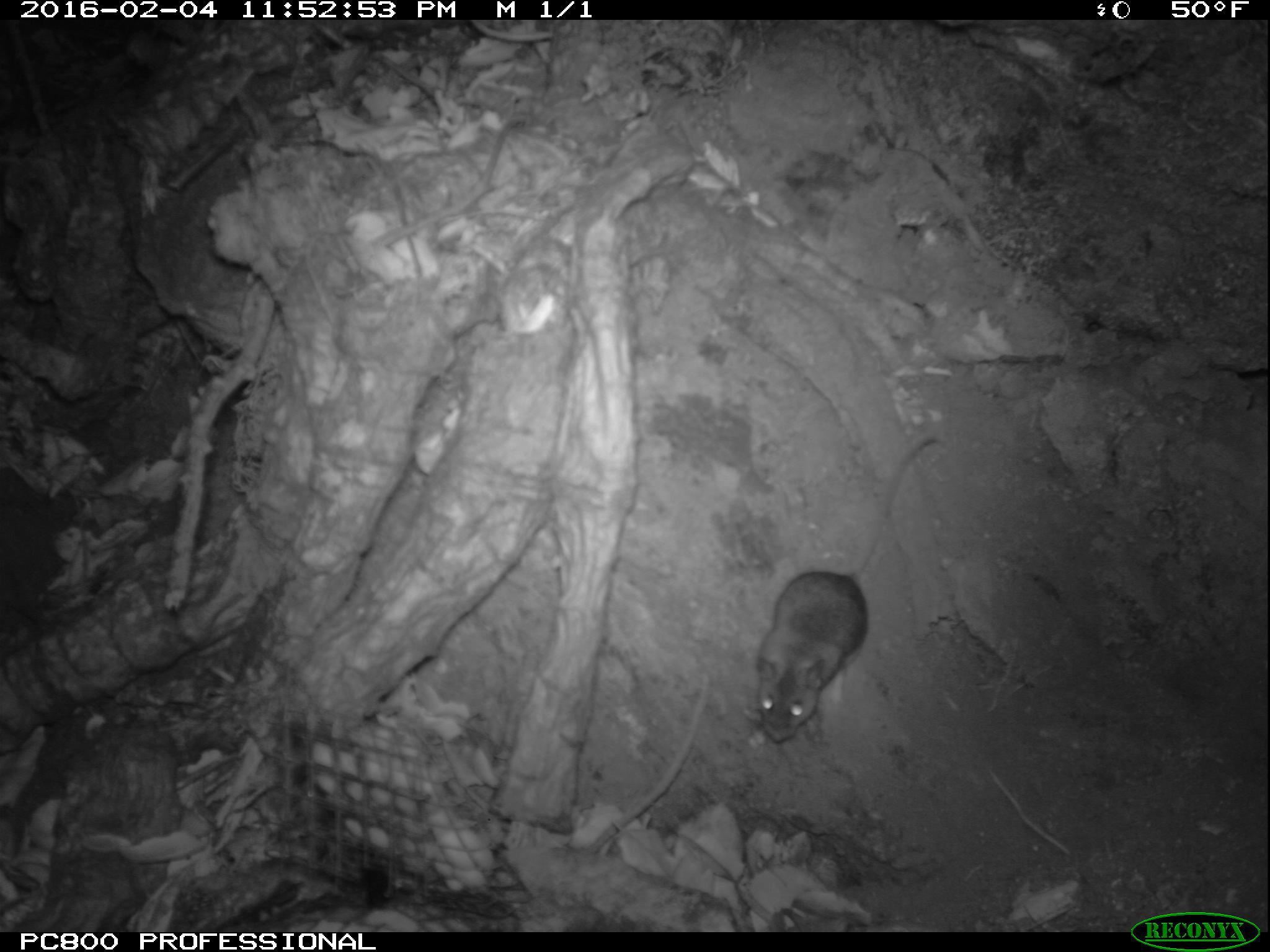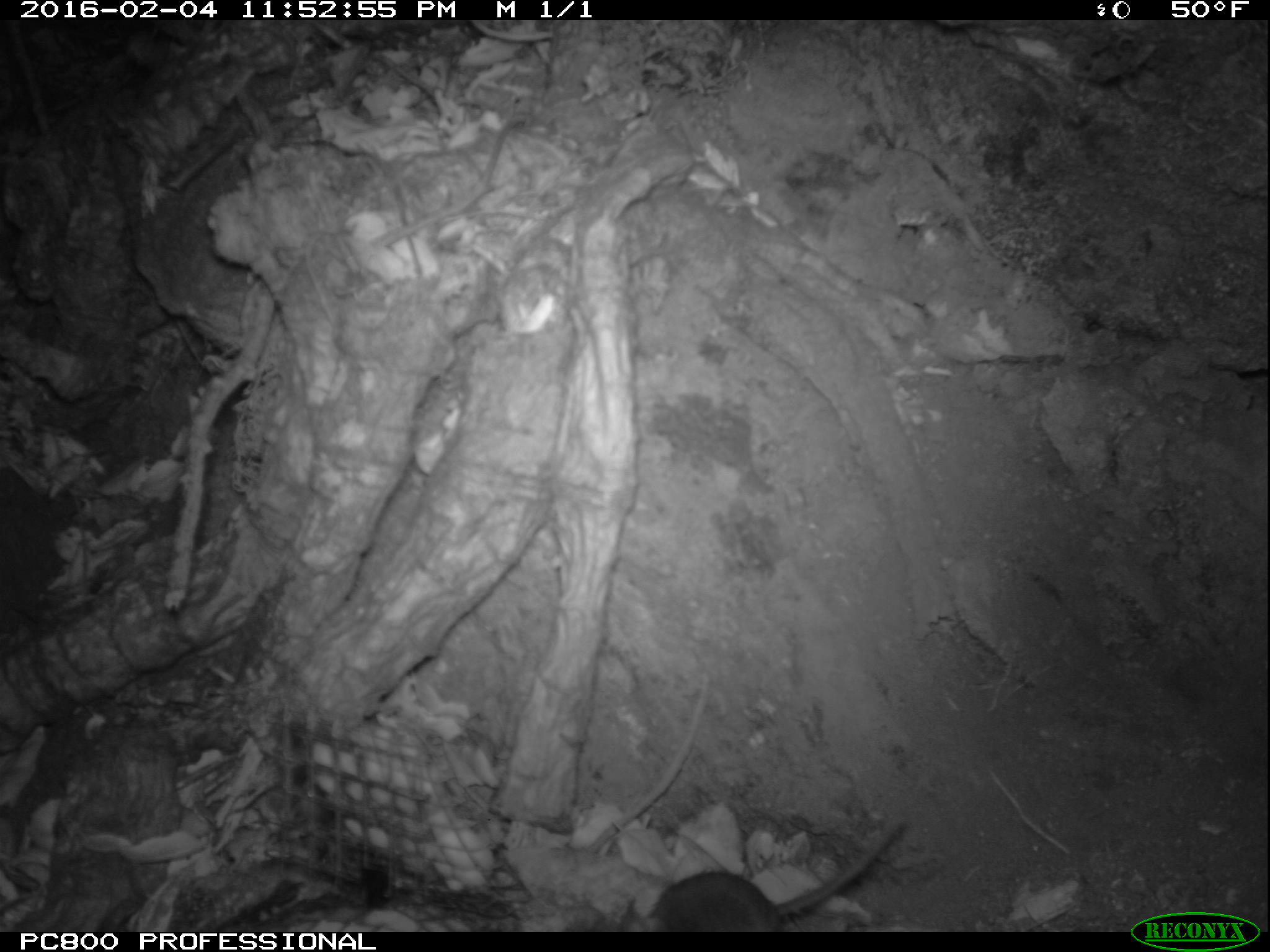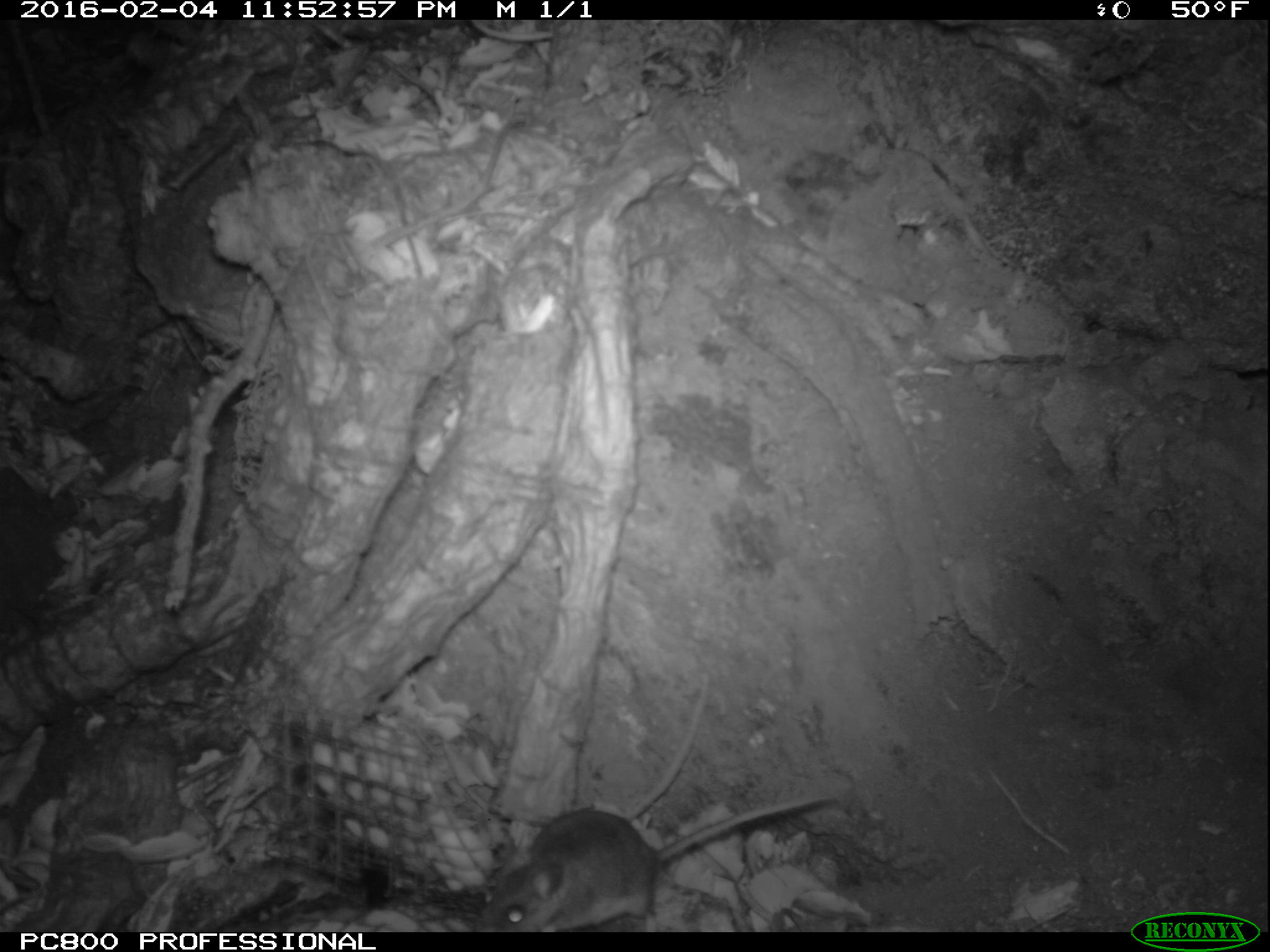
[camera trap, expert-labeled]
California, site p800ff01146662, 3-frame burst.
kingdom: Animalia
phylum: Chordata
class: Mammalia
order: Rodentia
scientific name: Rodentia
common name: rodent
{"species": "rodent (Rodentia)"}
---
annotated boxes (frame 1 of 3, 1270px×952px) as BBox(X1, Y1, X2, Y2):
rodent: BBox(755, 432, 933, 741)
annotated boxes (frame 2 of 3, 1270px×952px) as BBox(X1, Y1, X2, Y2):
rodent: BBox(621, 814, 904, 932)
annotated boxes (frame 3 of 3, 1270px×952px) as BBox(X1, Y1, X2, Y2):
rodent: BBox(476, 791, 832, 932)